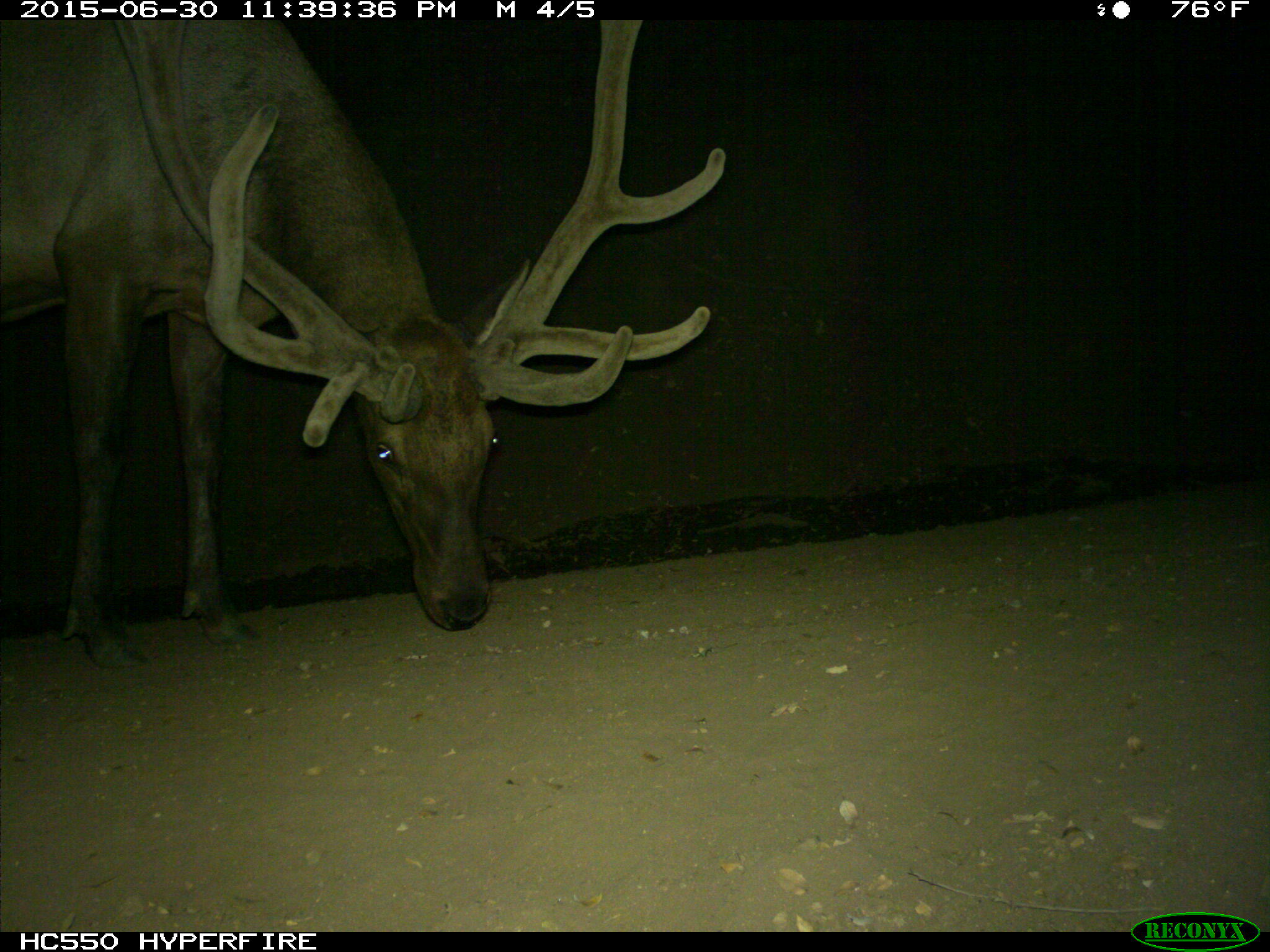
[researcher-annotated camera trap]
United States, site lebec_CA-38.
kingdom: Animalia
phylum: Chordata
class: Mammalia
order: Artiodactyla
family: Cervidae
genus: Cervus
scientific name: Cervus canadensis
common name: elk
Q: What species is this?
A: Cervus canadensis (elk).